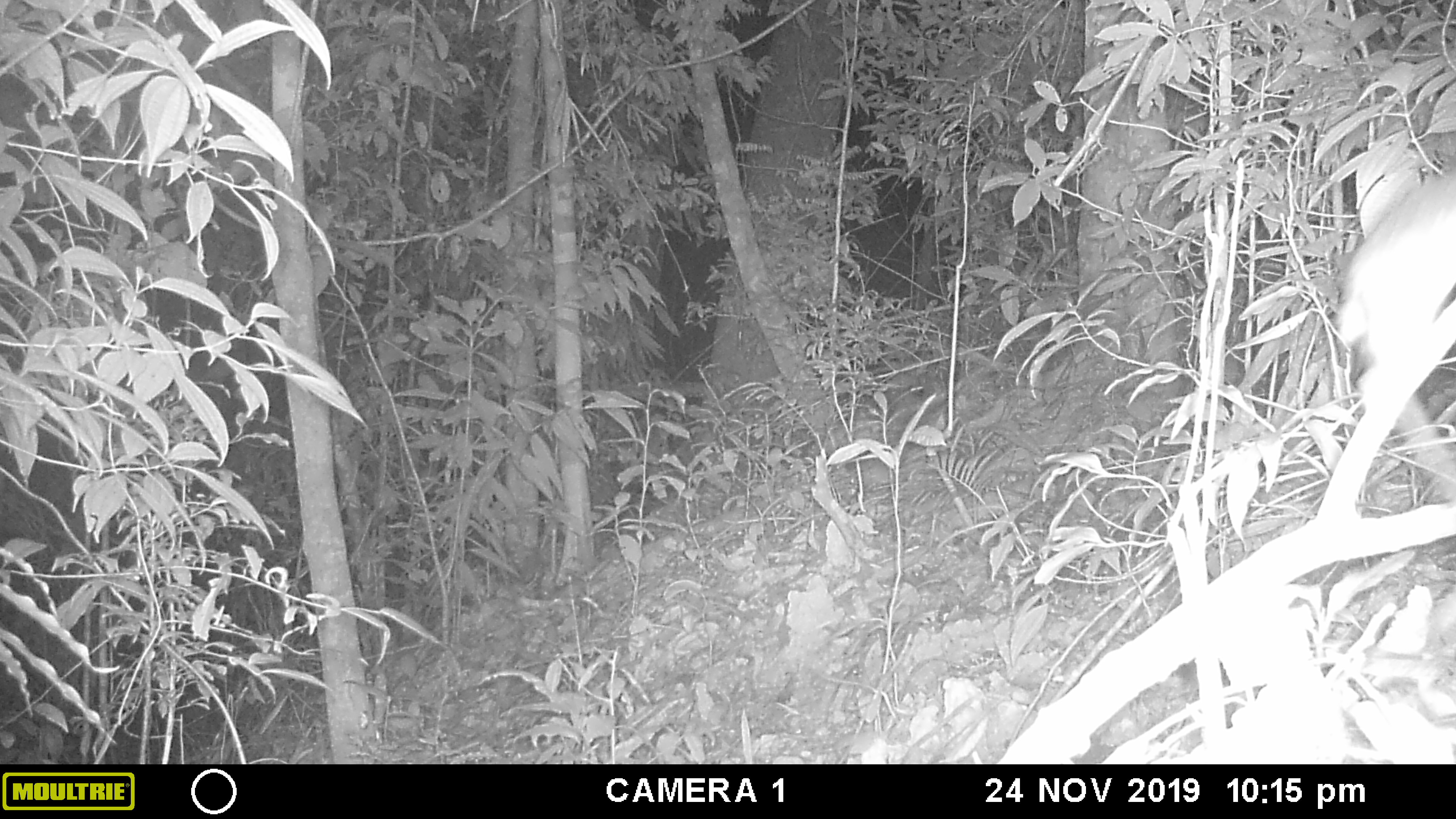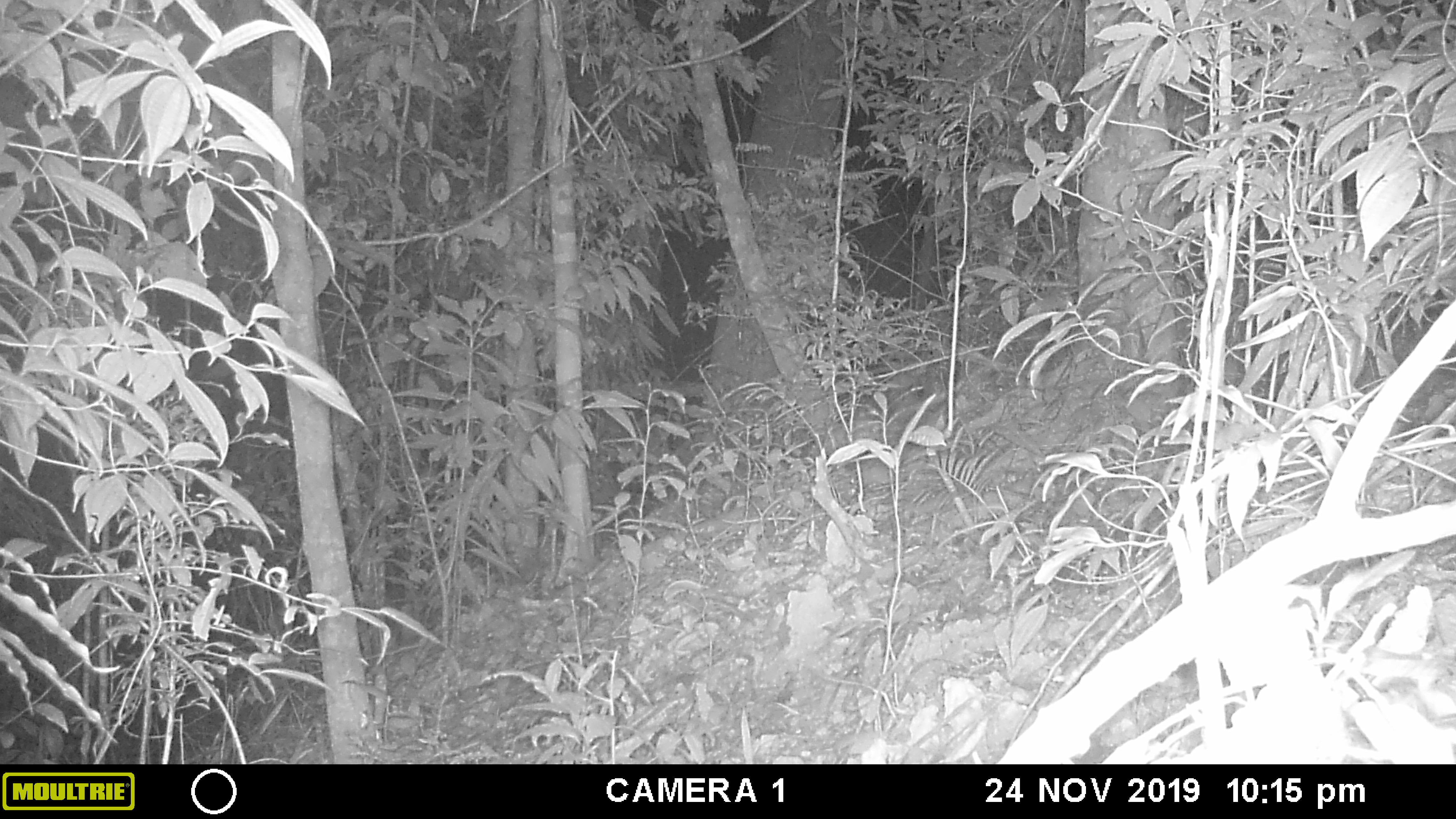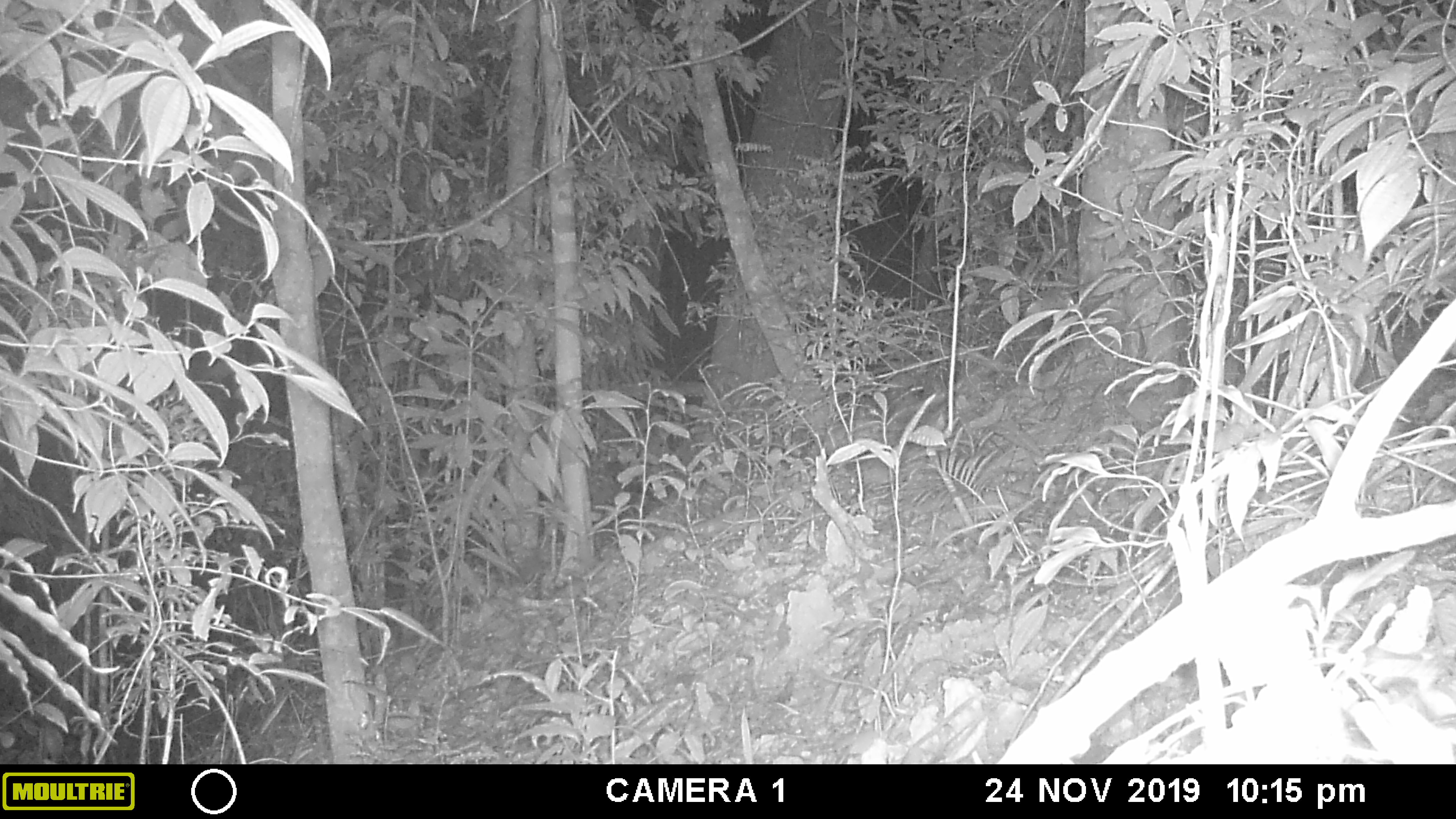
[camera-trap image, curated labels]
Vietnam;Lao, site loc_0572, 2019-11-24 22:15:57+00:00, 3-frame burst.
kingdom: Animalia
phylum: Chordata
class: Mammalia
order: Rodentia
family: Muridae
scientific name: Muridae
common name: old-world mice and rats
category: unidentified murid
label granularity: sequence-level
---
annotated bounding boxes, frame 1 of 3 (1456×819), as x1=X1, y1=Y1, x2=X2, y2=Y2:
unidentified murid: x1=1334, y1=163, x2=1456, y2=406